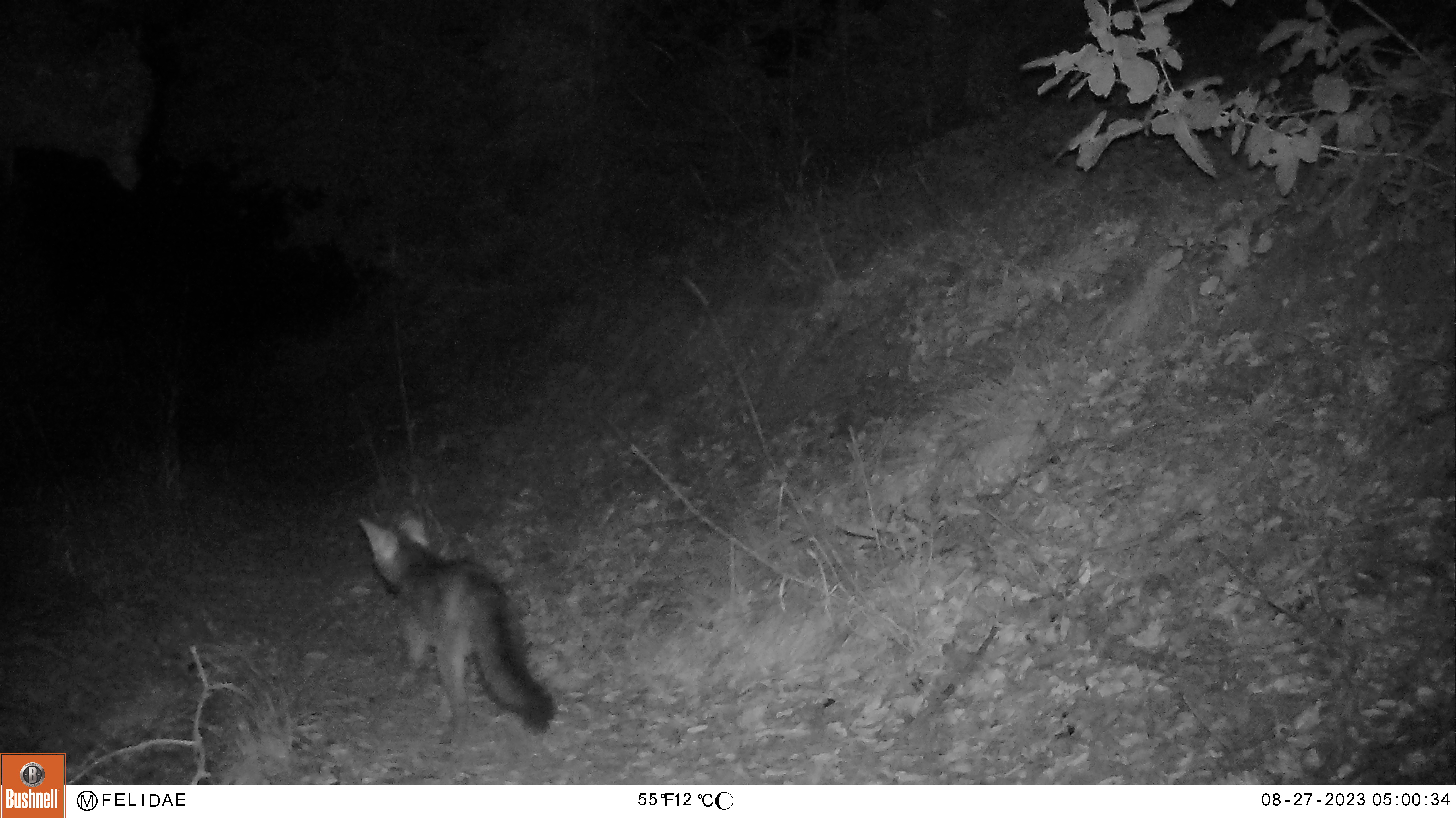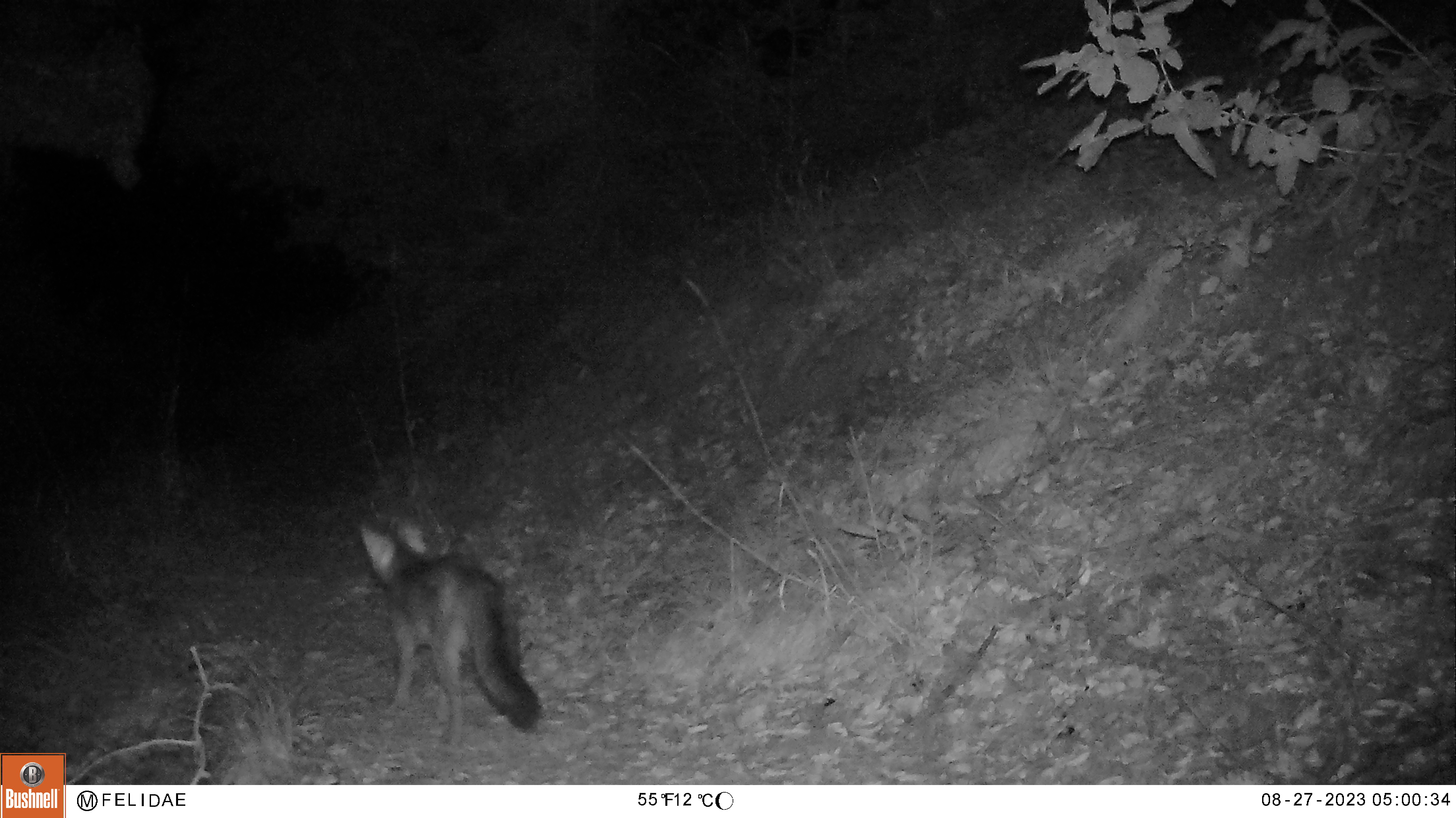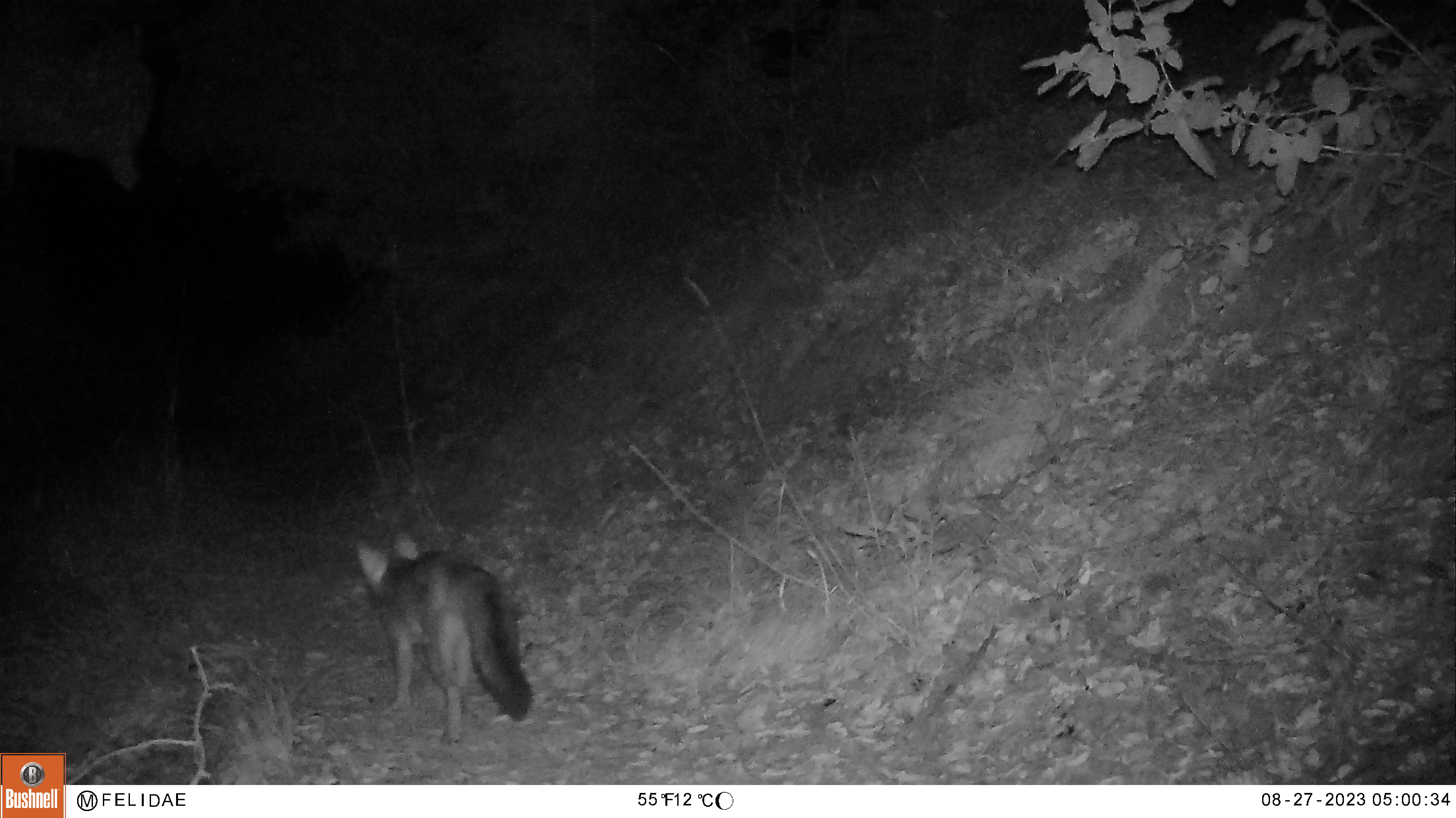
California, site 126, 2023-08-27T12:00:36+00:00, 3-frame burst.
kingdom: Animalia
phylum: Chordata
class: Mammalia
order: Carnivora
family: Canidae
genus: Urocyon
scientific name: Urocyon cinereoargenteus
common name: gray fox